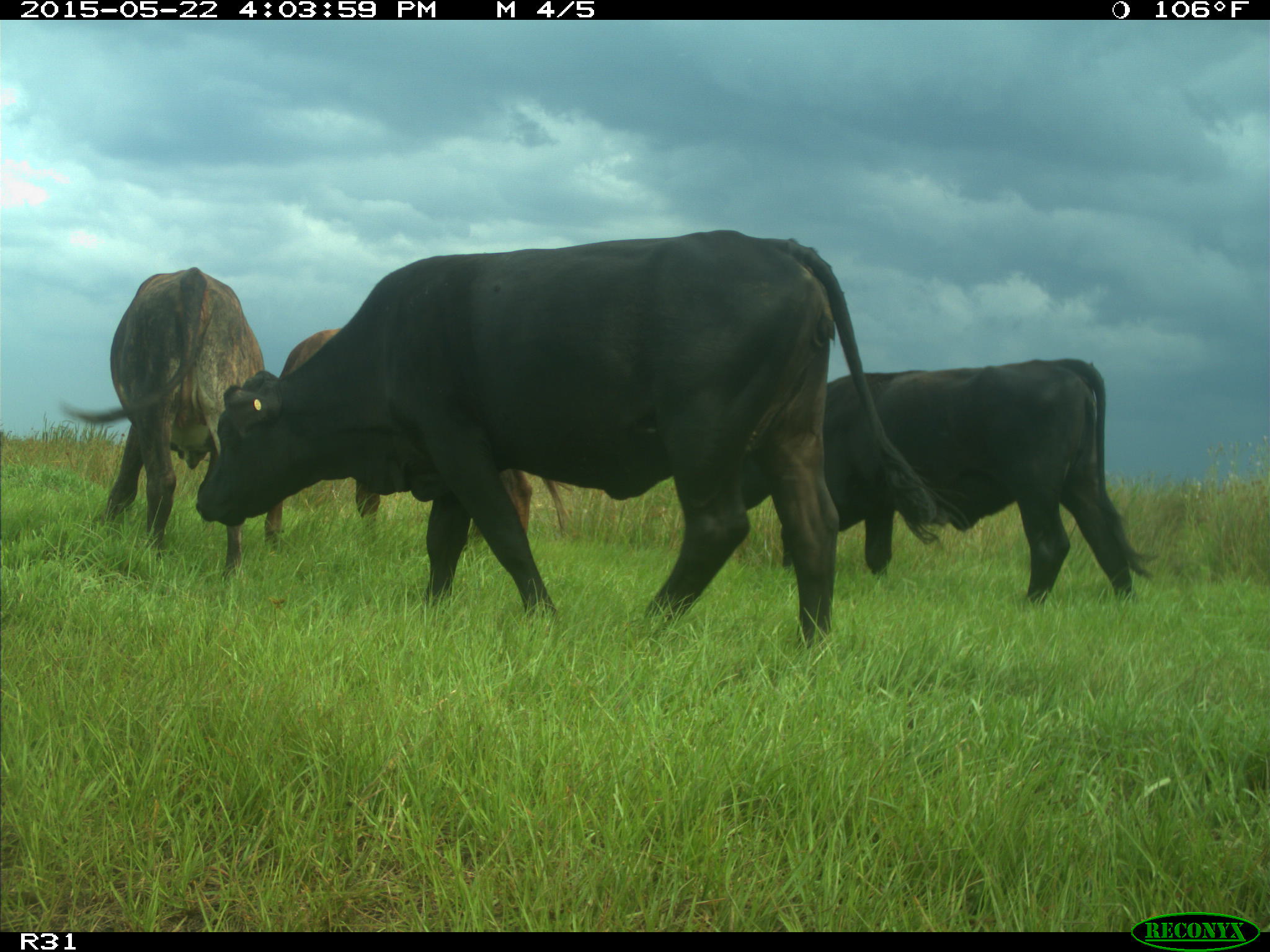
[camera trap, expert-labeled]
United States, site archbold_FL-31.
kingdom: Animalia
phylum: Chordata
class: Mammalia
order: Artiodactyla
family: Bovidae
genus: Bos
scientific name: Bos taurus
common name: domestic cow